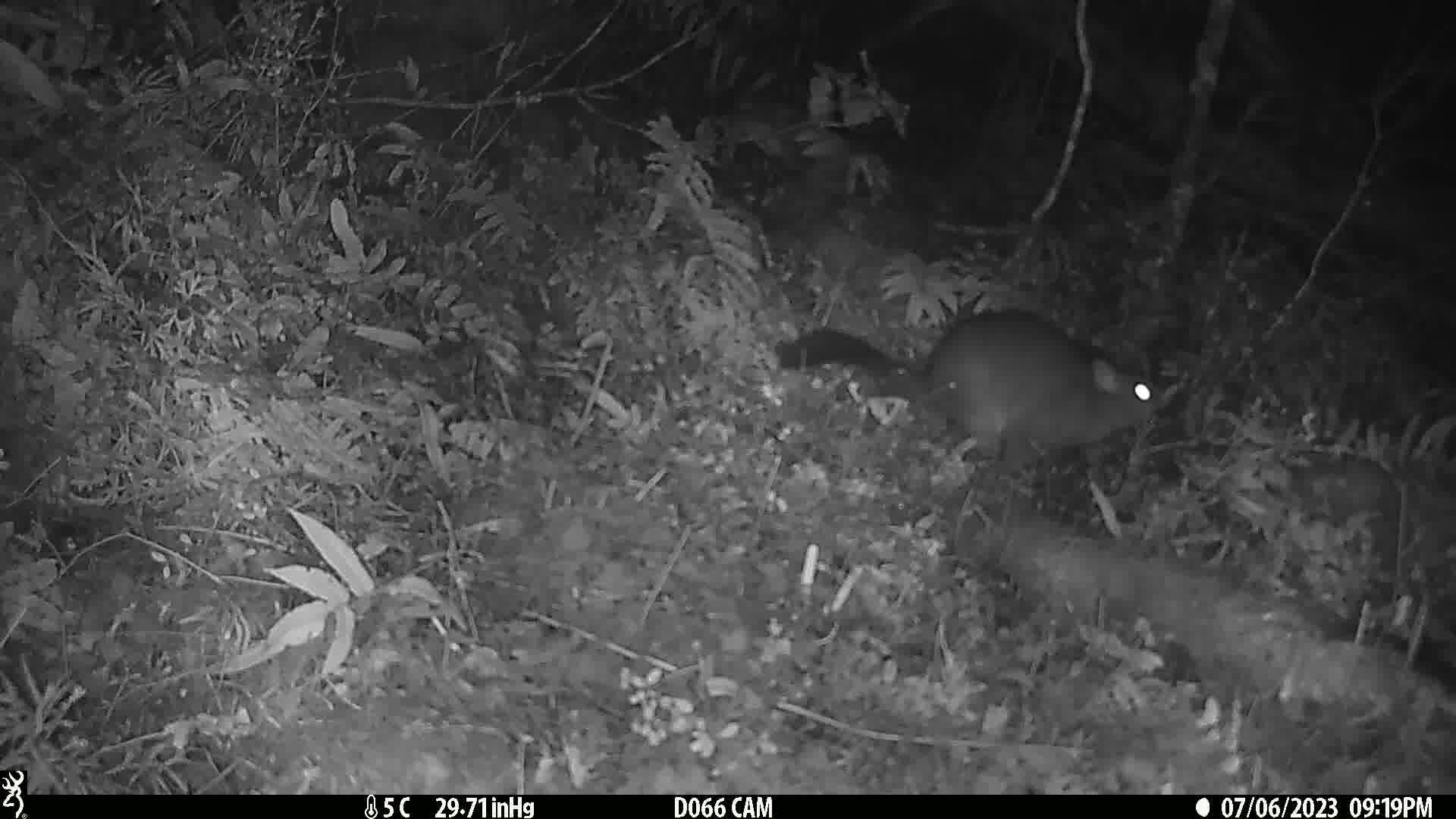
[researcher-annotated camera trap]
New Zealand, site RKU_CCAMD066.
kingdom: Animalia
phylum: Chordata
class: Mammalia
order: Diprotodontia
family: Phalangeridae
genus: Trichosurus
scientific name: Trichosurus vulpecula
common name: common brushtail possum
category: possum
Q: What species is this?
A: Possum (common brushtail possum) (Trichosurus vulpecula).